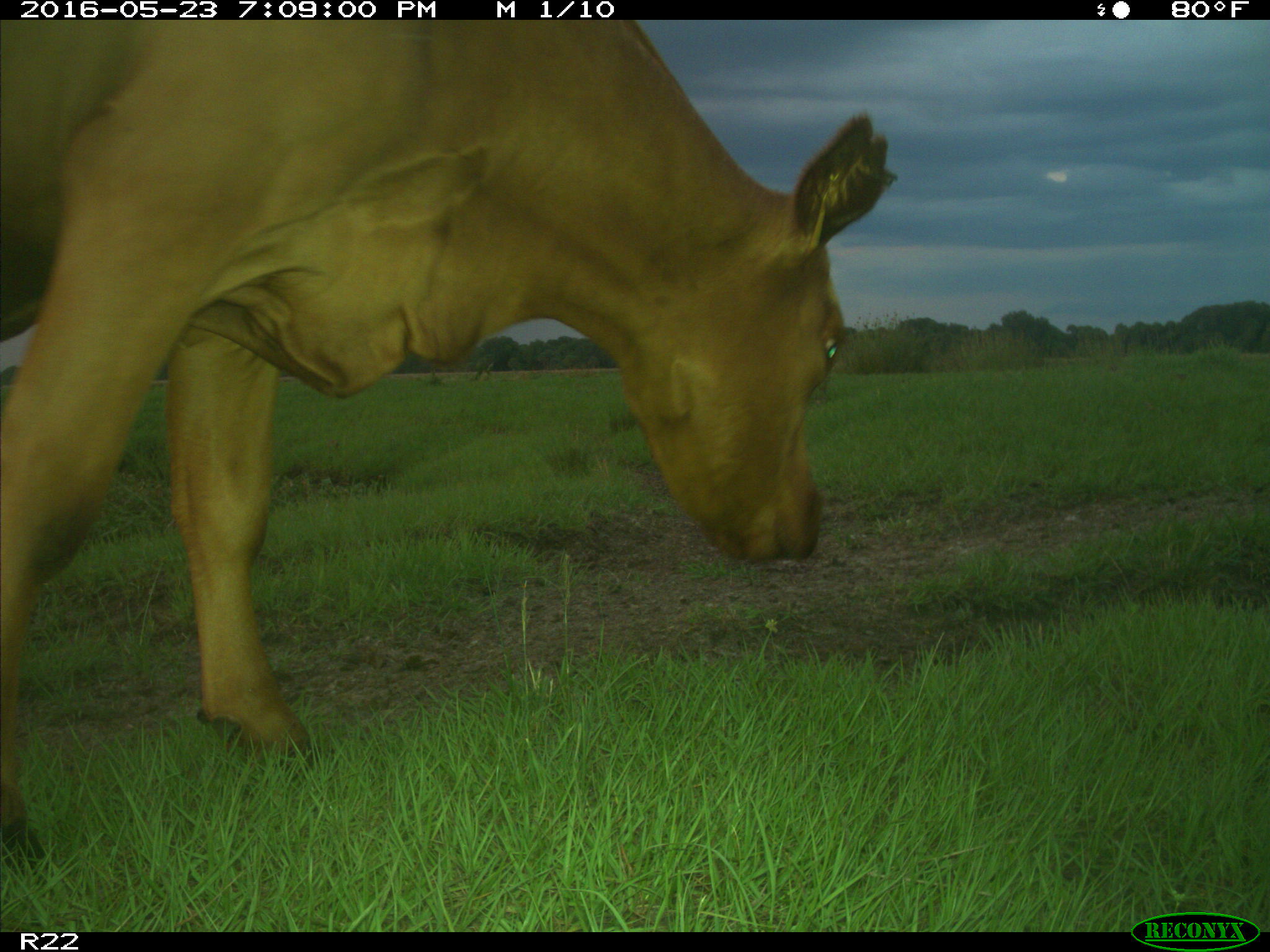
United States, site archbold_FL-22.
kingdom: Animalia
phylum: Chordata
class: Mammalia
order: Artiodactyla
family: Bovidae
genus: Bos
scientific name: Bos taurus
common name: domestic cow